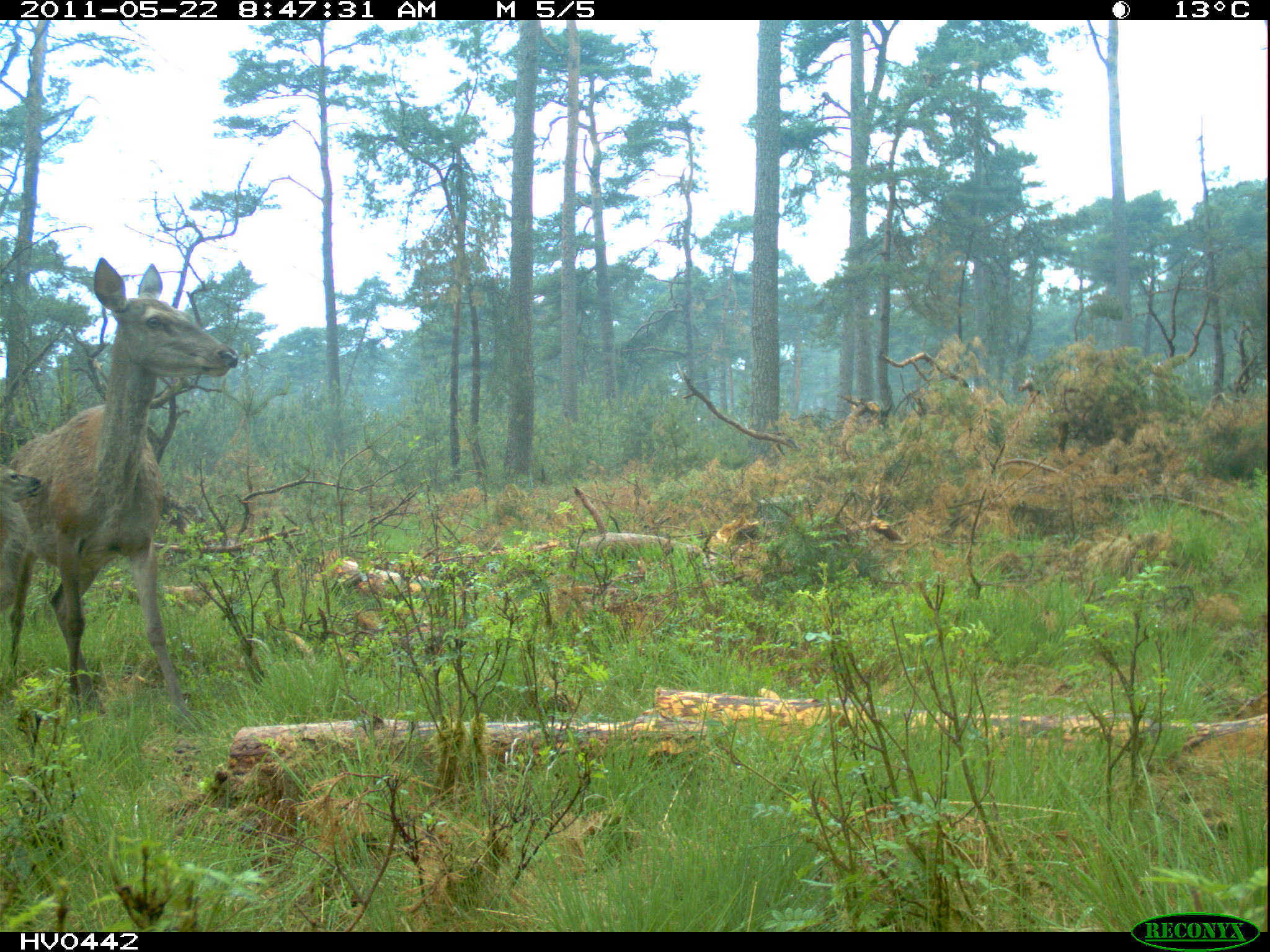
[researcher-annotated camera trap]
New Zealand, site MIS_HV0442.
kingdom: Animalia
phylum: Chordata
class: Mammalia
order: Artiodactyla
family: Cervidae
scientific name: Cervidae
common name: deer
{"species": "deer (Cervidae)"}